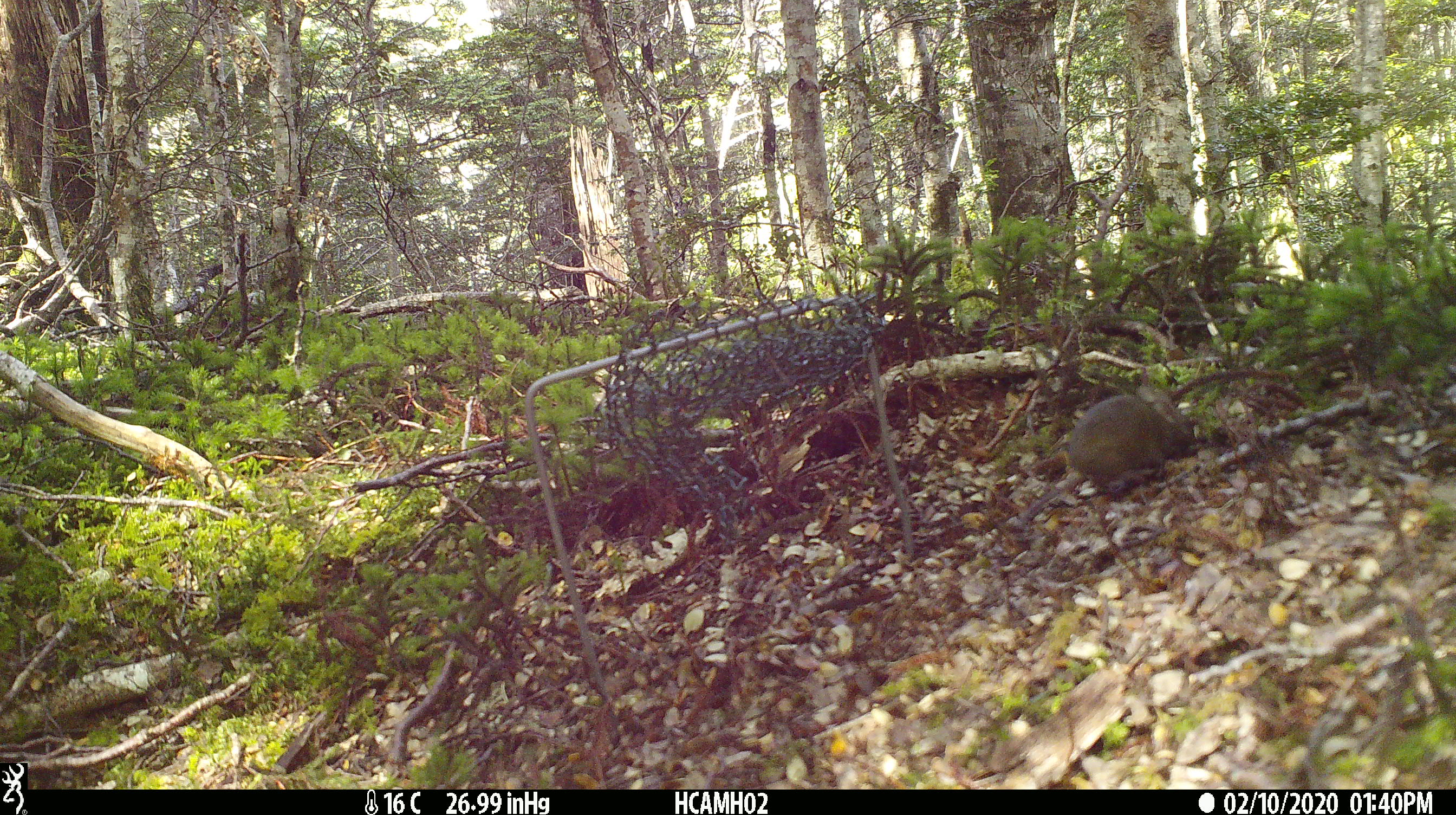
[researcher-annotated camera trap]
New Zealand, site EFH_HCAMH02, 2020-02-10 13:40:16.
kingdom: Animalia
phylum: Chordata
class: Mammalia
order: Rodentia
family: Muridae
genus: Mus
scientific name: Mus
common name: mouse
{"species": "mouse (Mus)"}